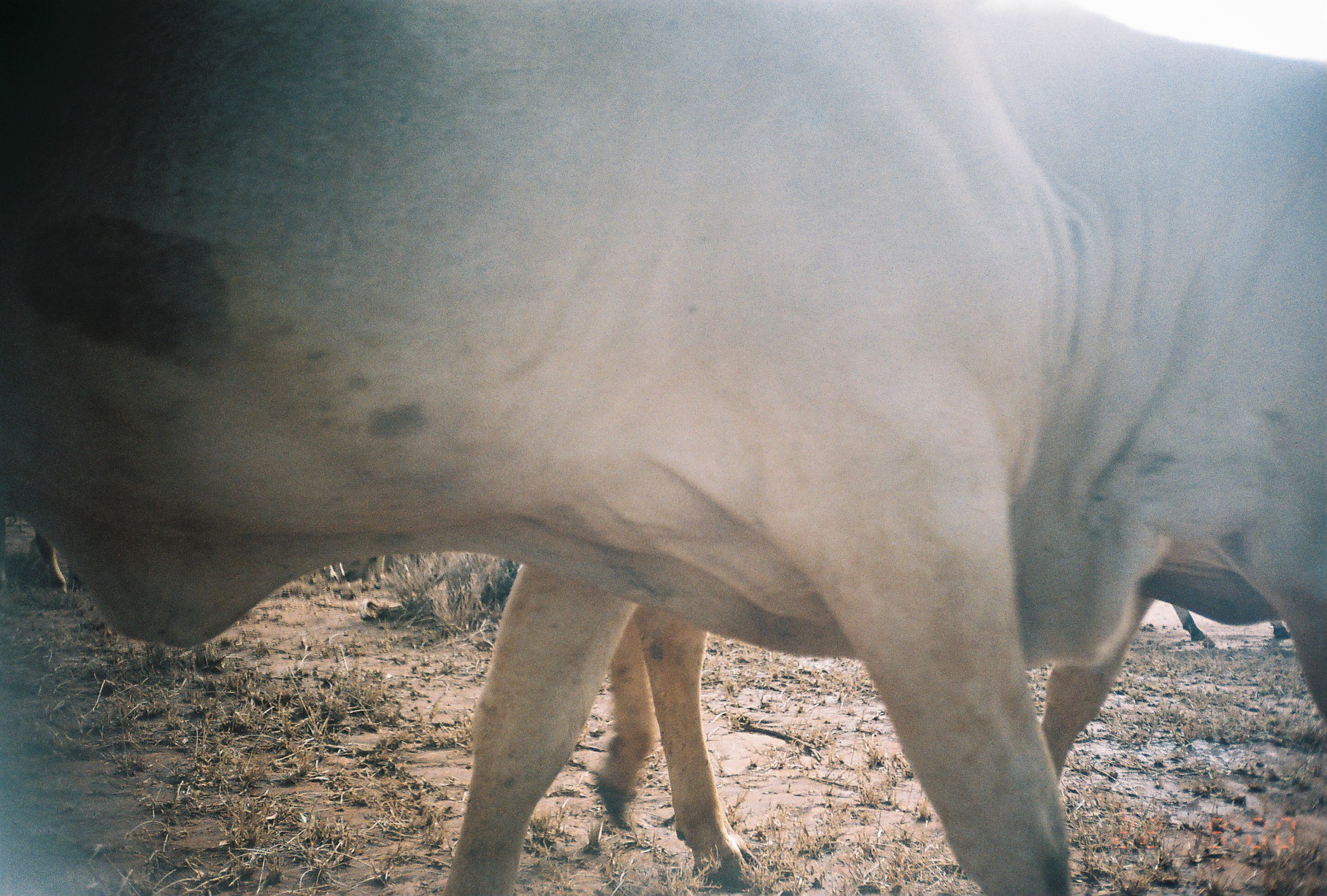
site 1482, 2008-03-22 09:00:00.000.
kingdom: Animalia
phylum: Chordata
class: Mammalia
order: Artiodactyla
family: Bovidae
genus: Bos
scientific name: Bos taurus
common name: domestic cattle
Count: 3.